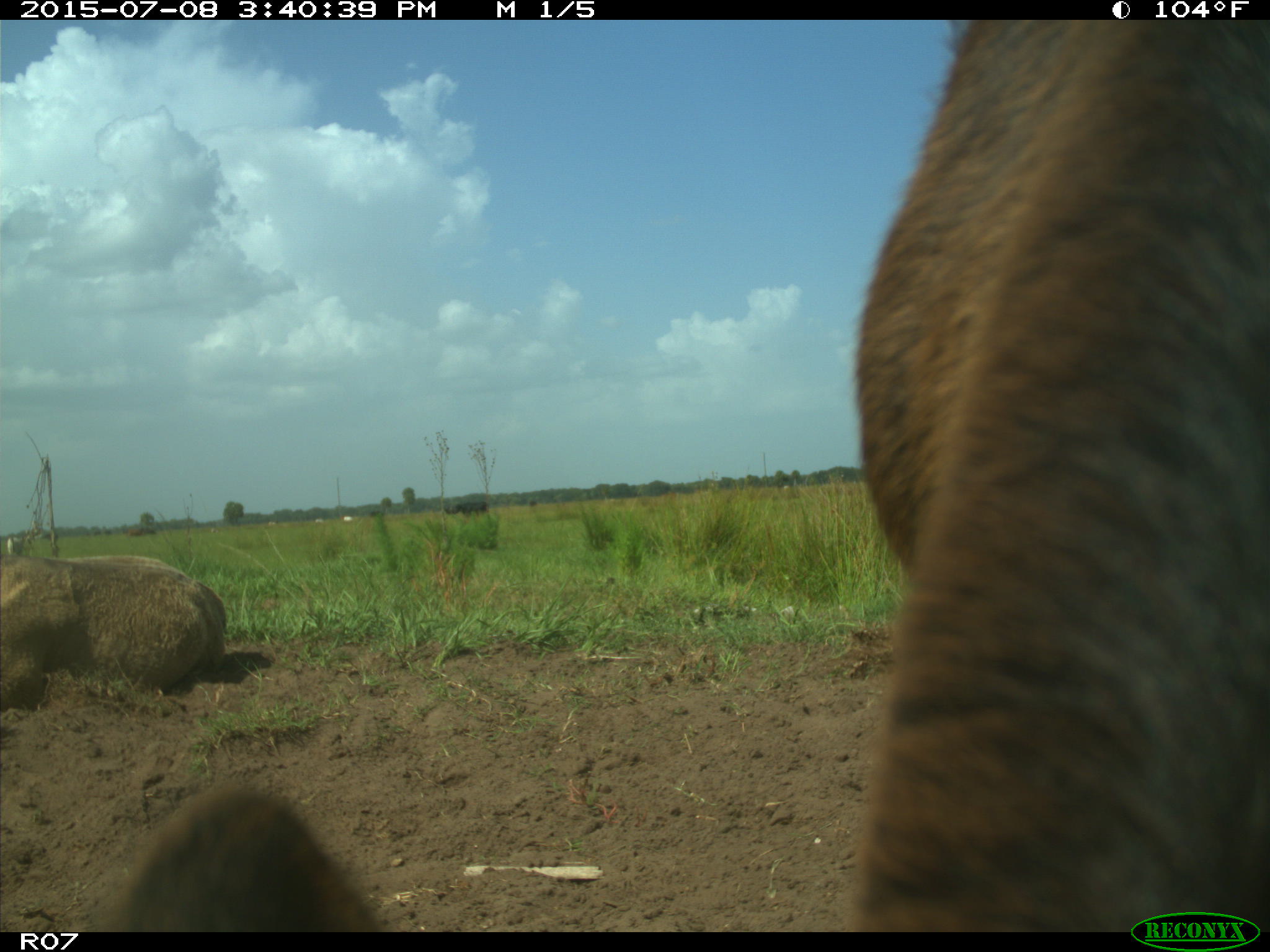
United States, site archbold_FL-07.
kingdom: Animalia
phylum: Chordata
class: Mammalia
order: Artiodactyla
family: Bovidae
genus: Bos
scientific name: Bos taurus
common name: domestic cow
Bos taurus (domestic cow).